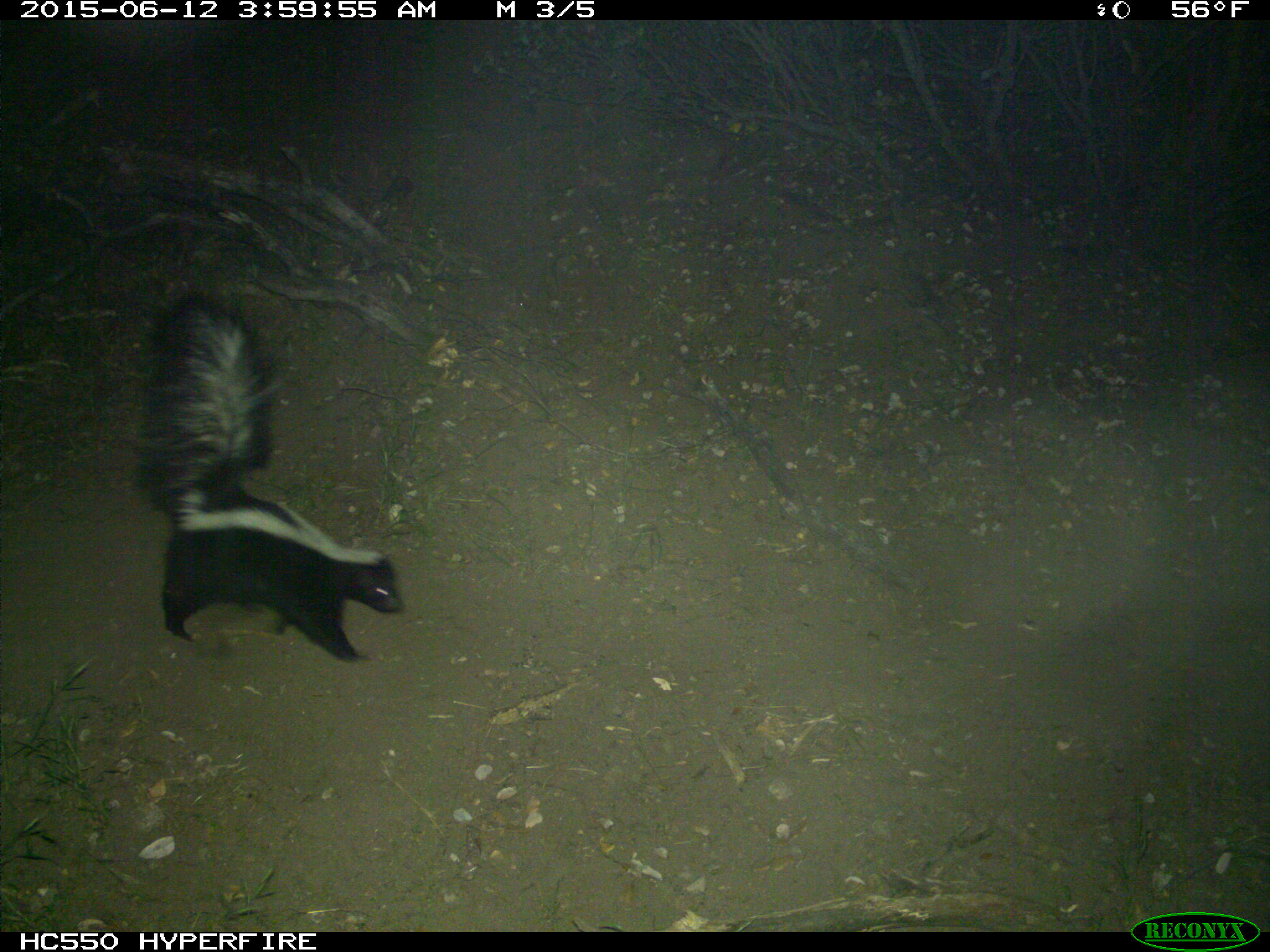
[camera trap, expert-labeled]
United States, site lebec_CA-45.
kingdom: Animalia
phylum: Chordata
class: Mammalia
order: Carnivora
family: Mephitidae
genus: Mephitis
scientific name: Mephitis mephitis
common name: striped skunk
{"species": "Mephitis mephitis (striped skunk)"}